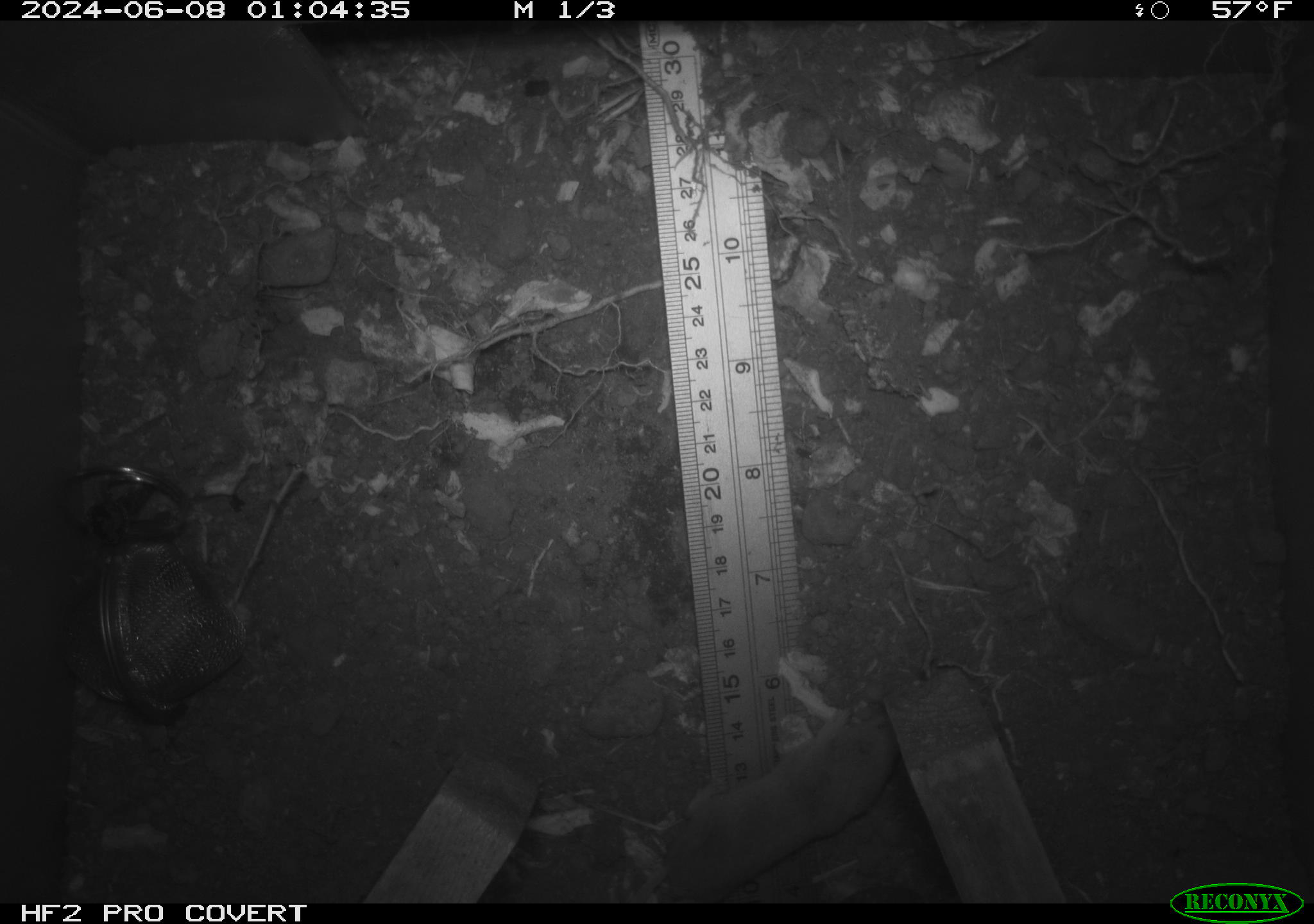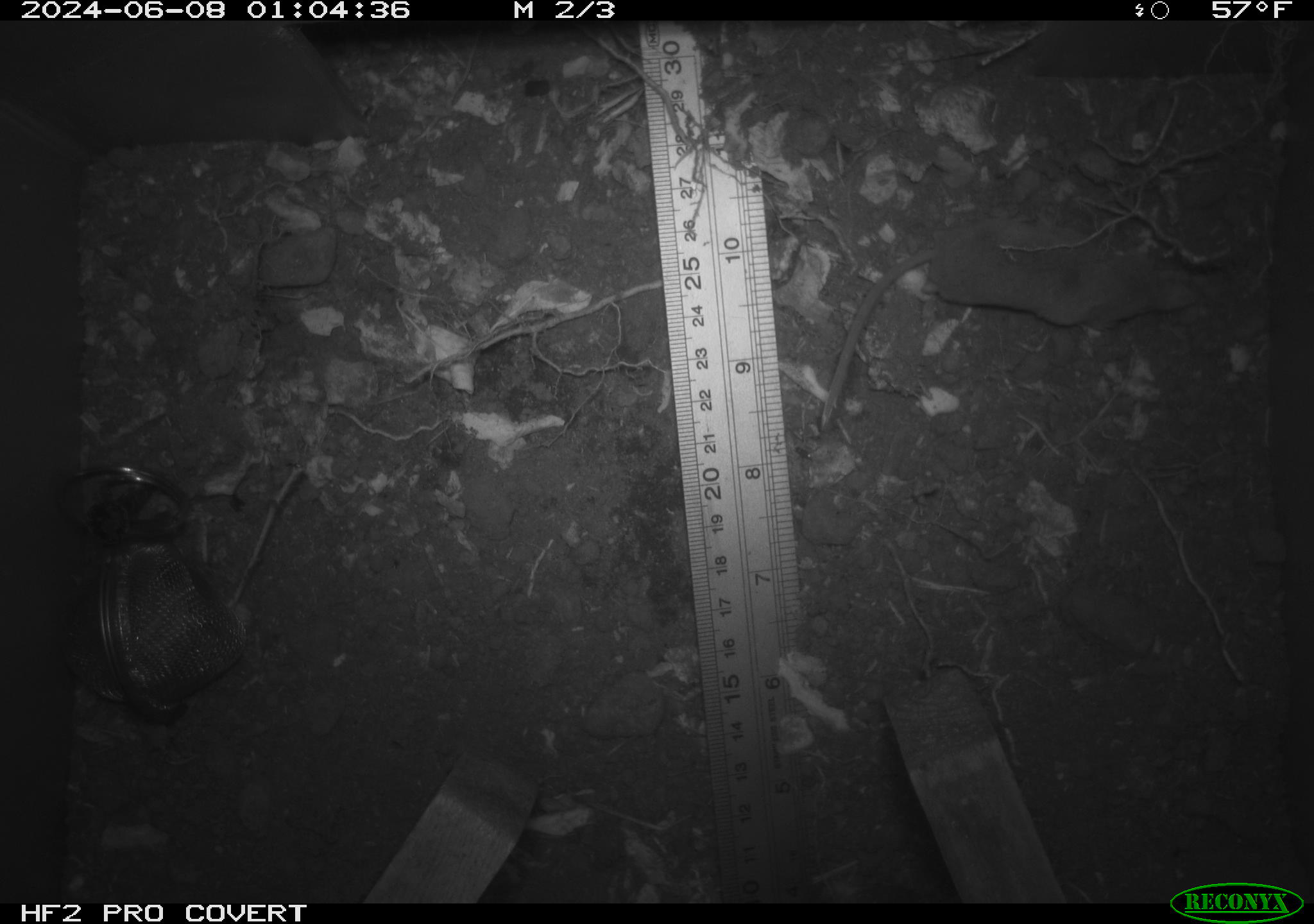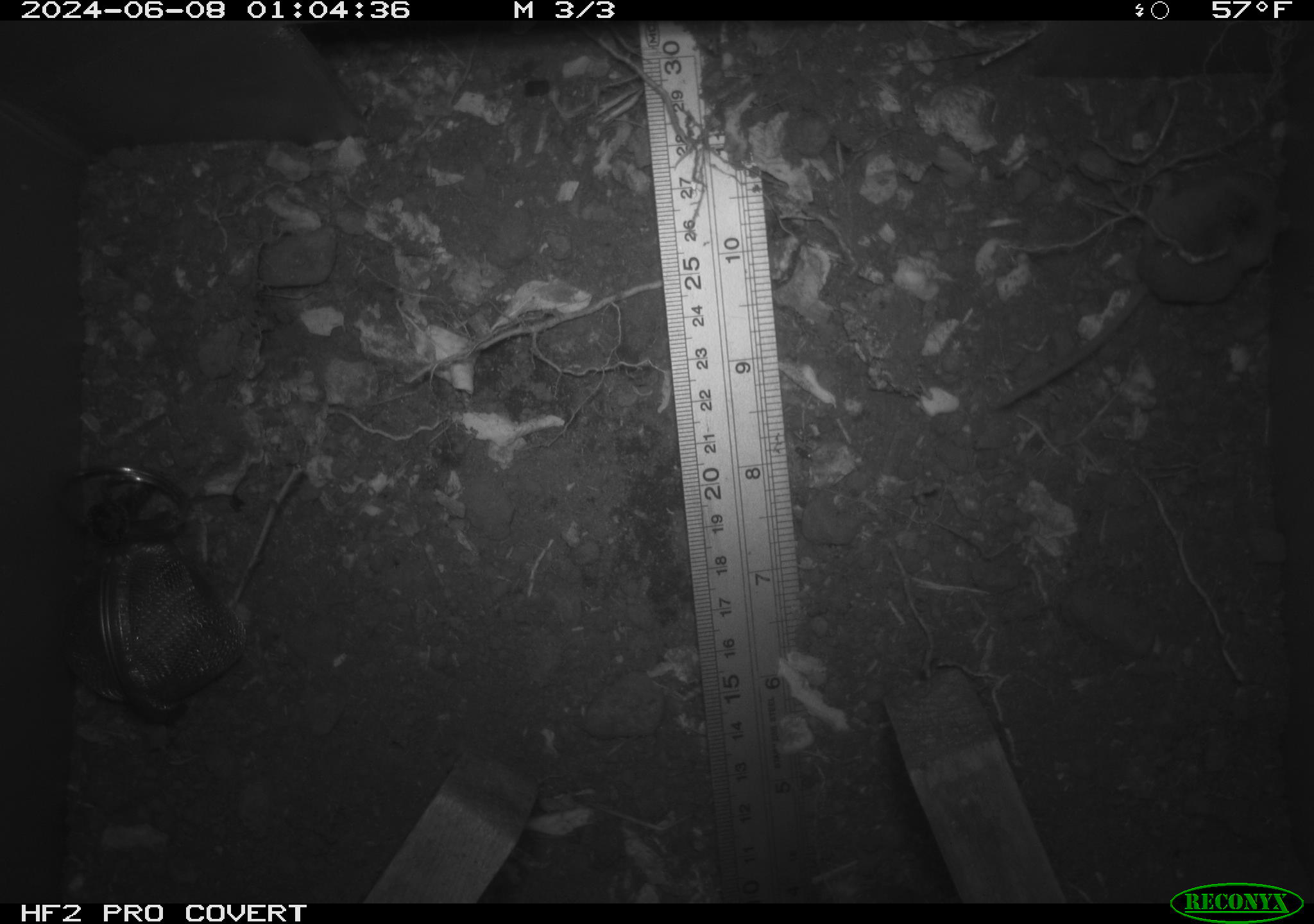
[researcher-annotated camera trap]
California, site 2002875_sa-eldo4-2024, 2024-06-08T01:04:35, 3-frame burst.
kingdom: Animalia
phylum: Chordata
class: Mammalia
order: Eulipotyphla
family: Soricidae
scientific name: Soricidae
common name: shrews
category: soricidae family